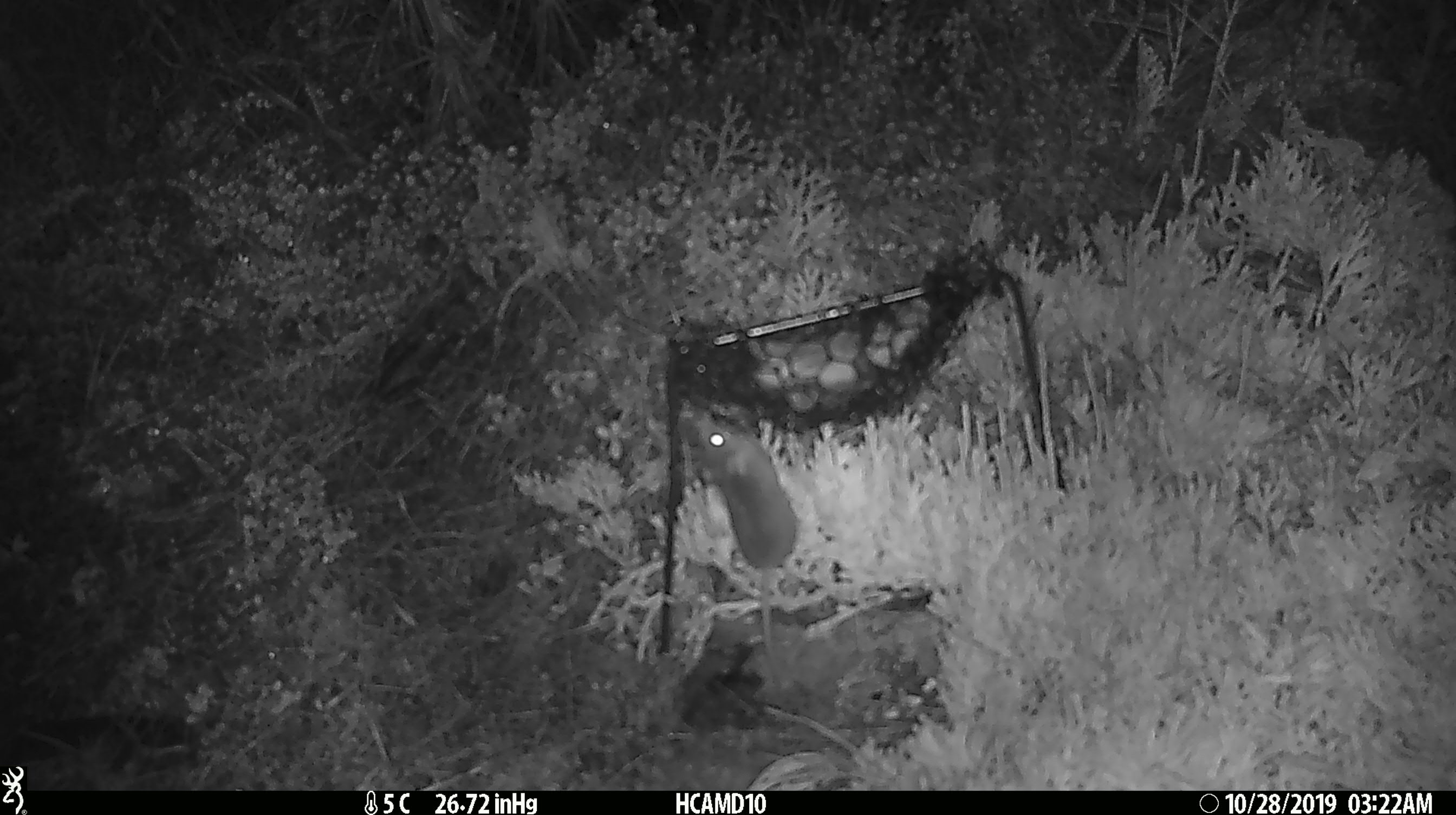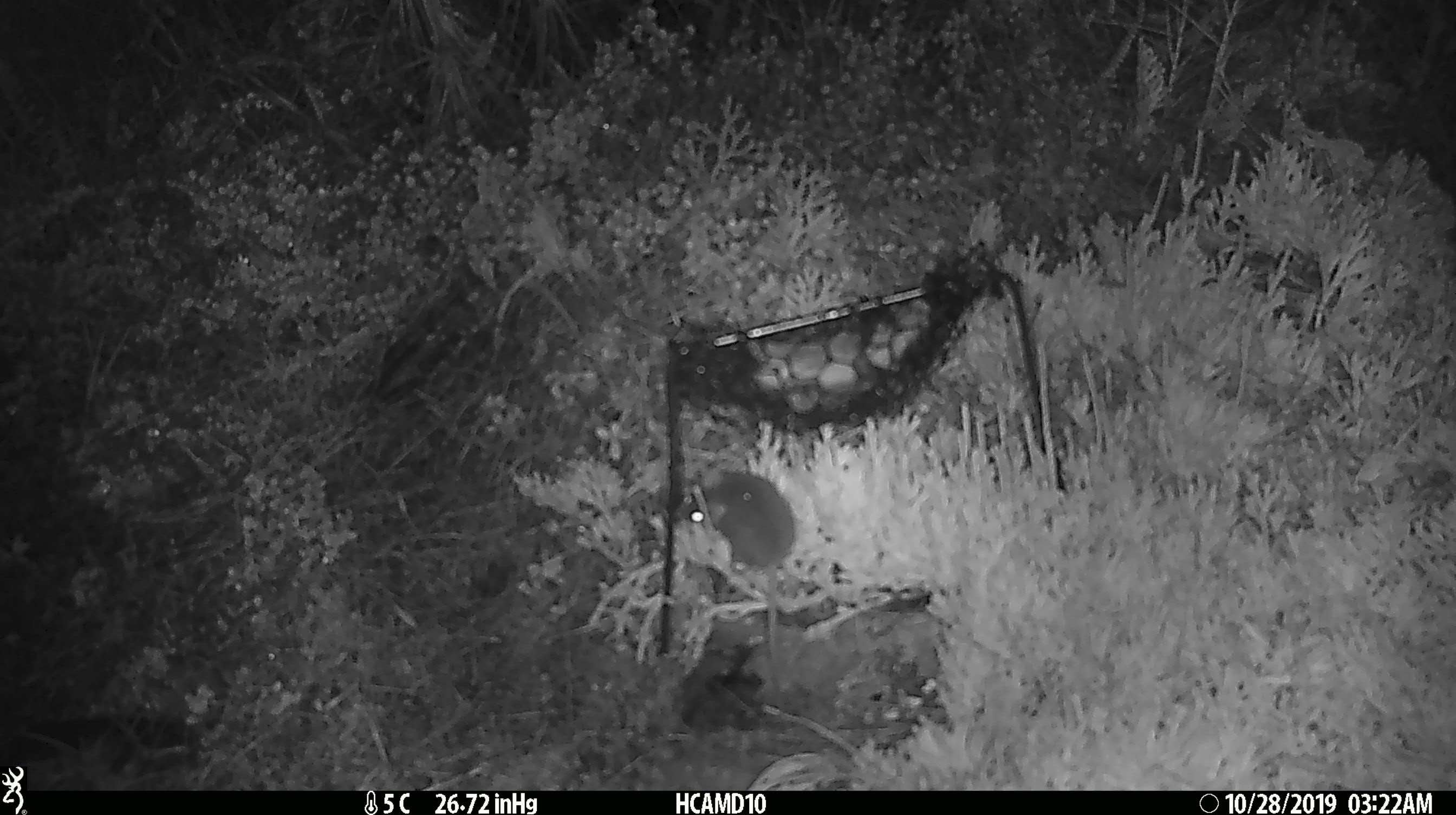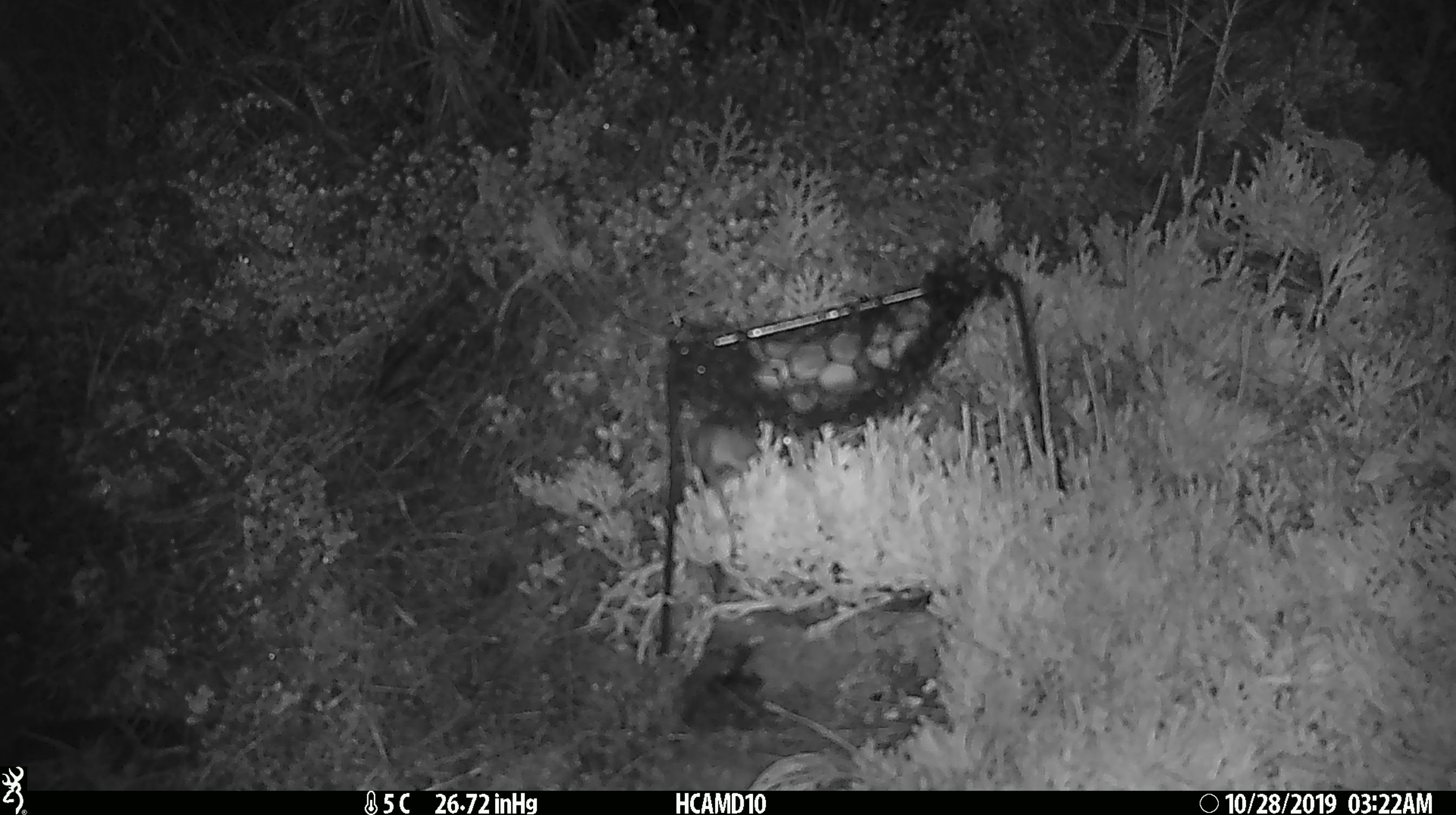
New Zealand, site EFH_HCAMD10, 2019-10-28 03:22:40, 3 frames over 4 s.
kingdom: Animalia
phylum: Chordata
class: Mammalia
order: Rodentia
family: Muridae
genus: Mus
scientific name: Mus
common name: mouse